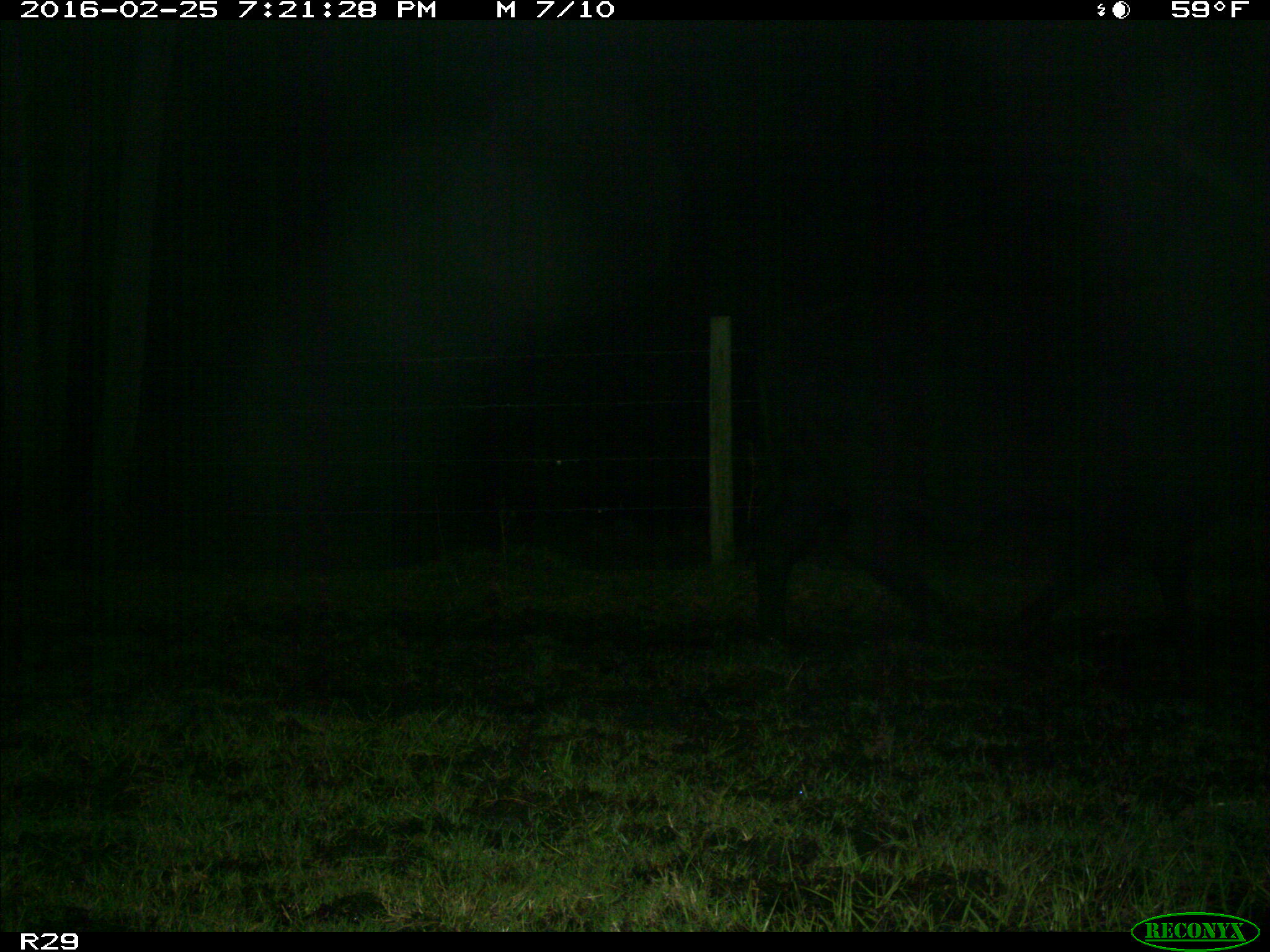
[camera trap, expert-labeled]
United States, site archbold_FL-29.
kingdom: Animalia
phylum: Chordata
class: Mammalia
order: Artiodactyla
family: Bovidae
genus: Bos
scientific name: Bos taurus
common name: domestic cow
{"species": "Bos taurus (domestic cow)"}